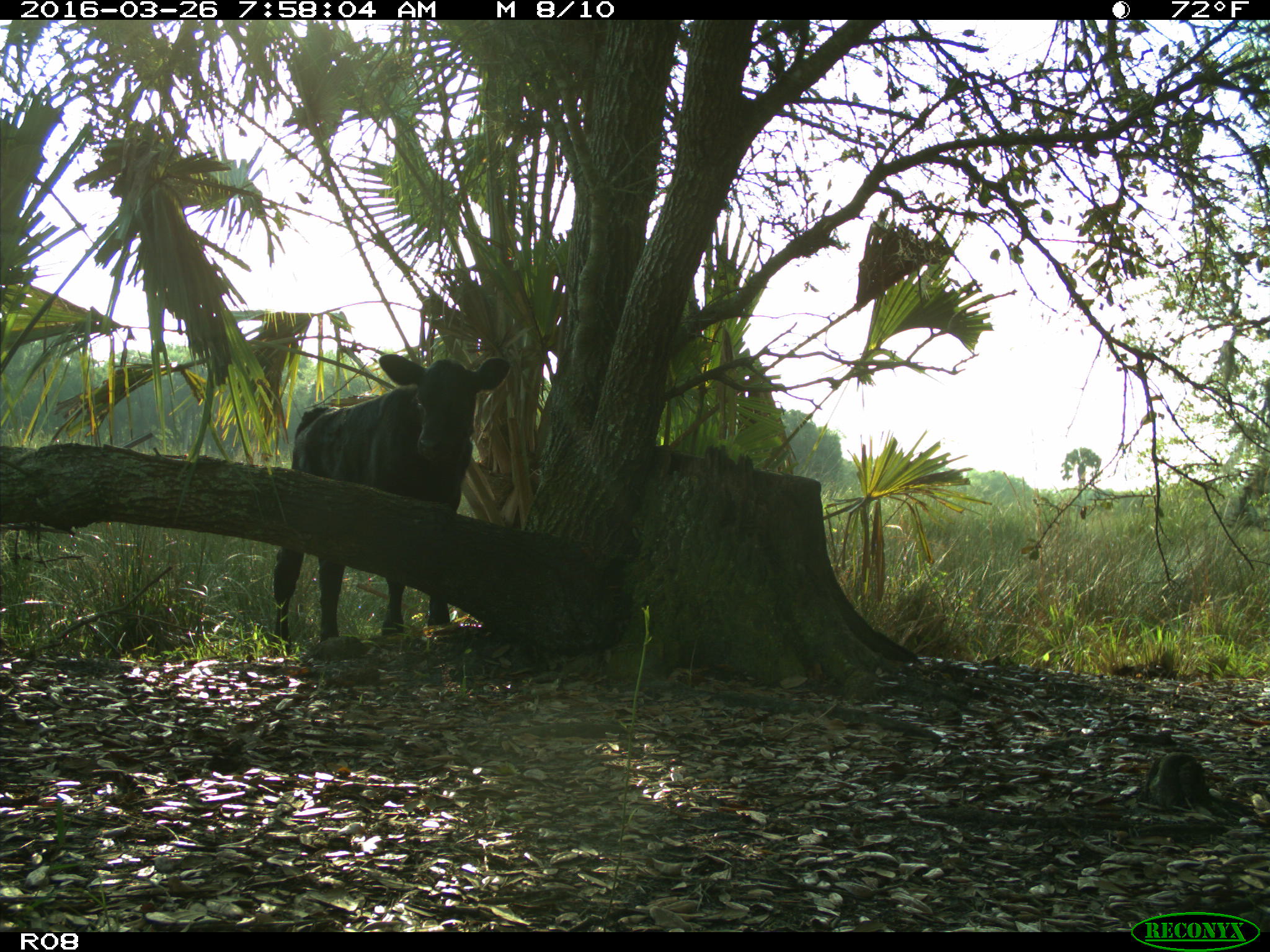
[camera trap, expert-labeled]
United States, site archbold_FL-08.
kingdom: Animalia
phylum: Chordata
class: Mammalia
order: Artiodactyla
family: Bovidae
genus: Bos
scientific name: Bos taurus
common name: domestic cow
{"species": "Bos taurus (domestic cow)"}